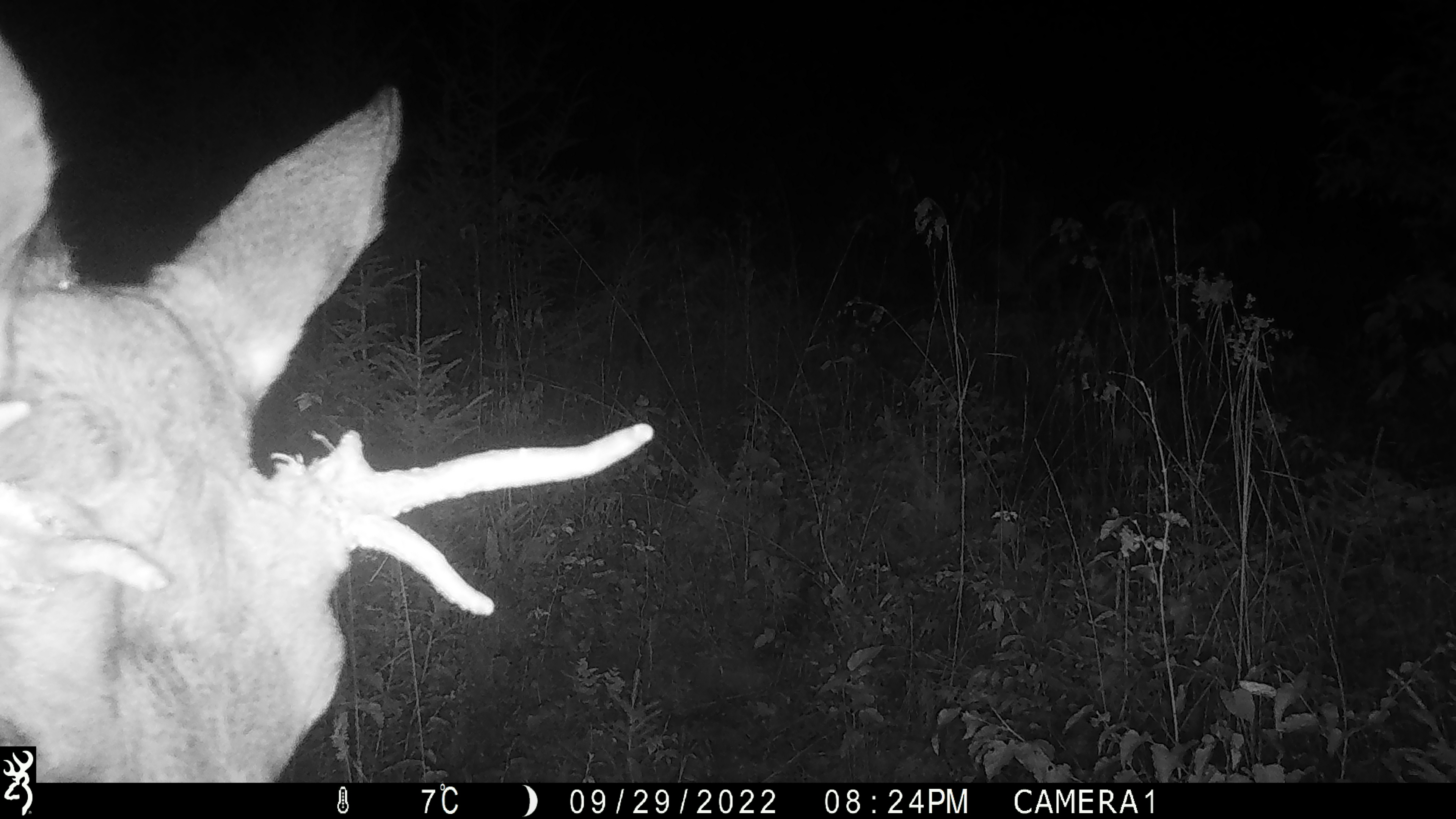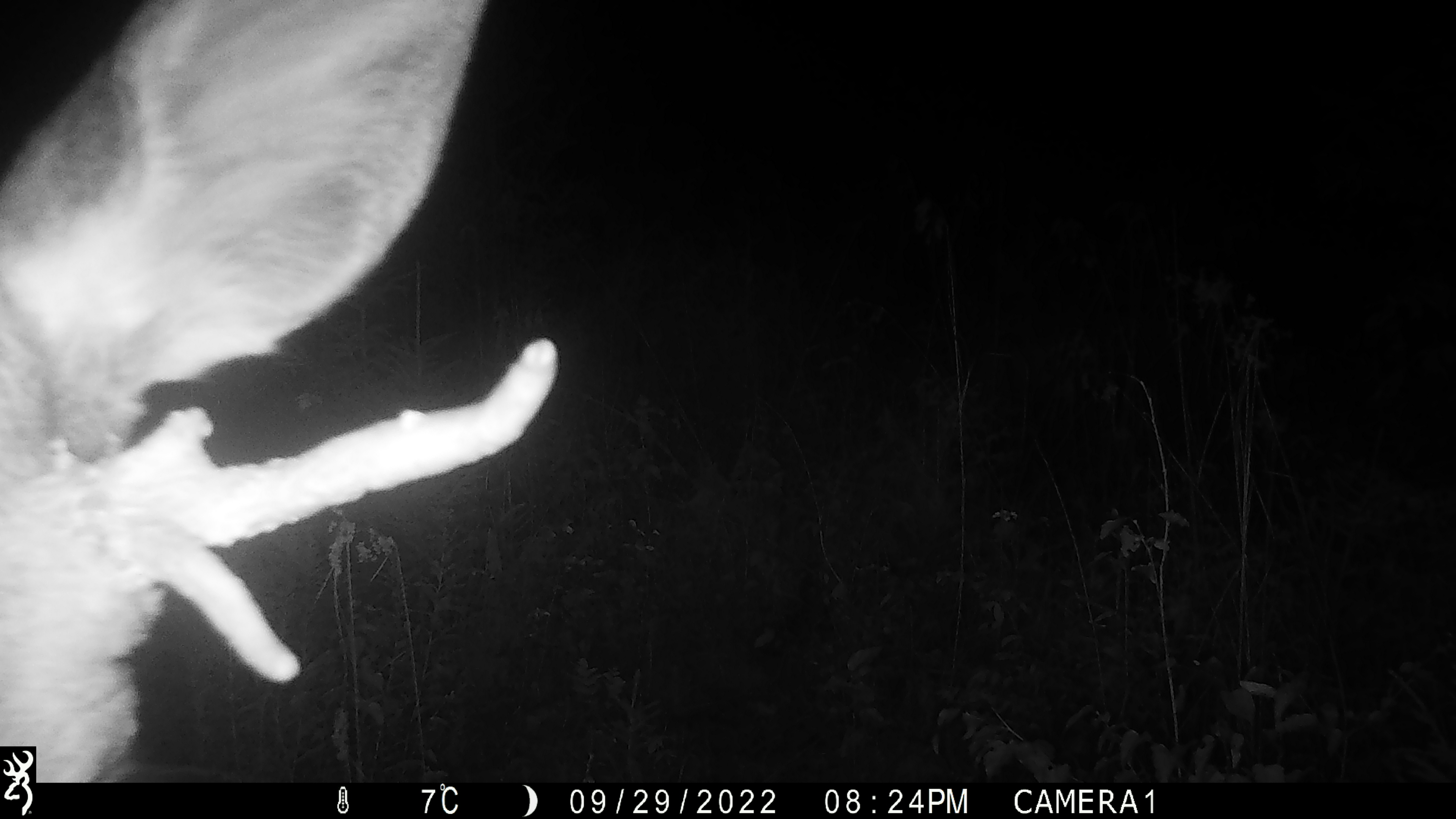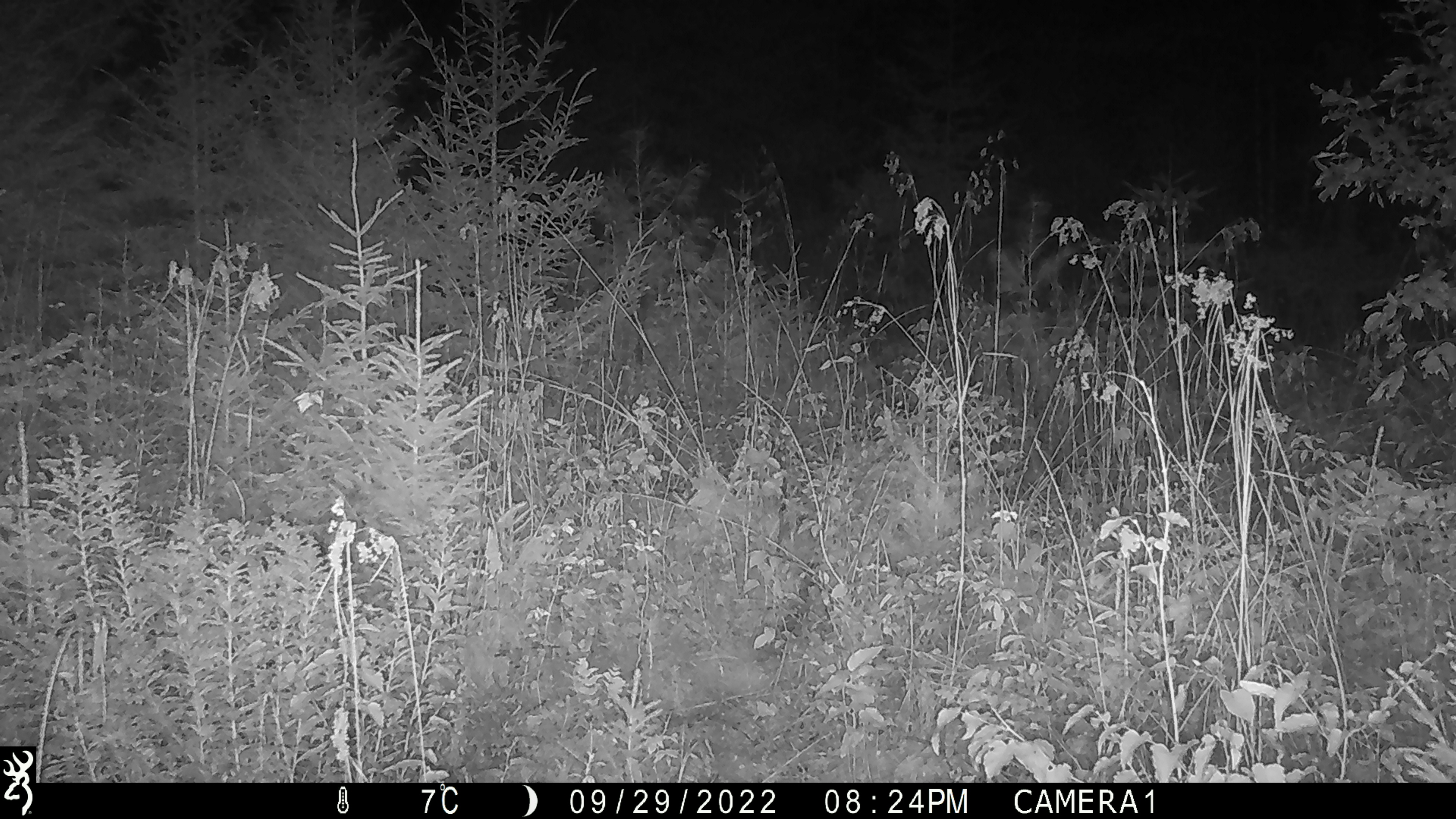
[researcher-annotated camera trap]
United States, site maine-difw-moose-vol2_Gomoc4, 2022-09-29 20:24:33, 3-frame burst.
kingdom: Animalia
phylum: Chordata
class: Mammalia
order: Artiodactyla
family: Cervidae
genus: Alces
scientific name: Alces alces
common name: moose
Moose (Alces alces).